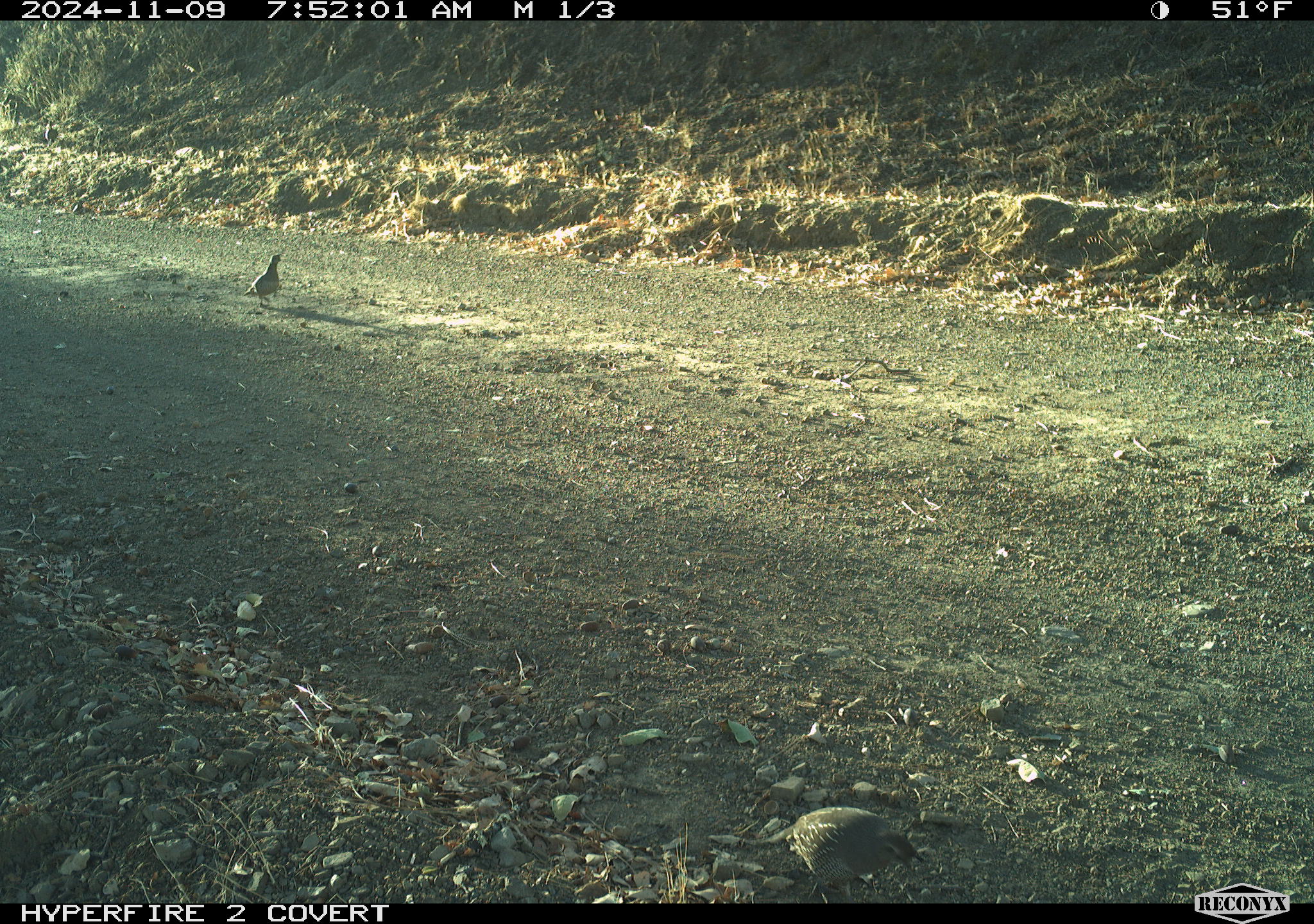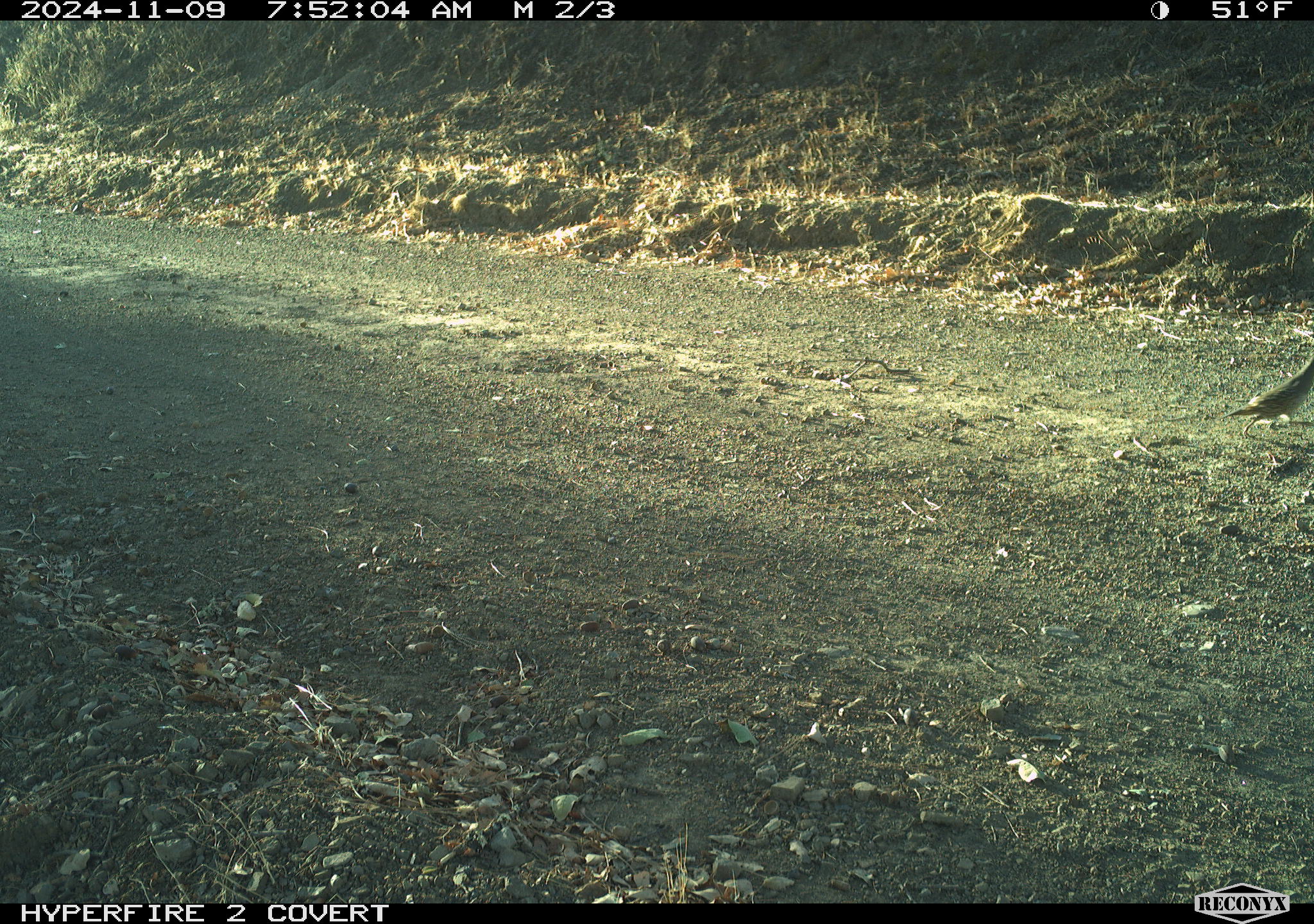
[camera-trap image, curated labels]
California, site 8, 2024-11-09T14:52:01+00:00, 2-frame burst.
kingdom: Animalia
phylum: Chordata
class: Aves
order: Galliformes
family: Odontophoridae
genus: Callipepla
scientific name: Callipepla californica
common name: california quail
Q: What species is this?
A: California quail (Callipepla californica).